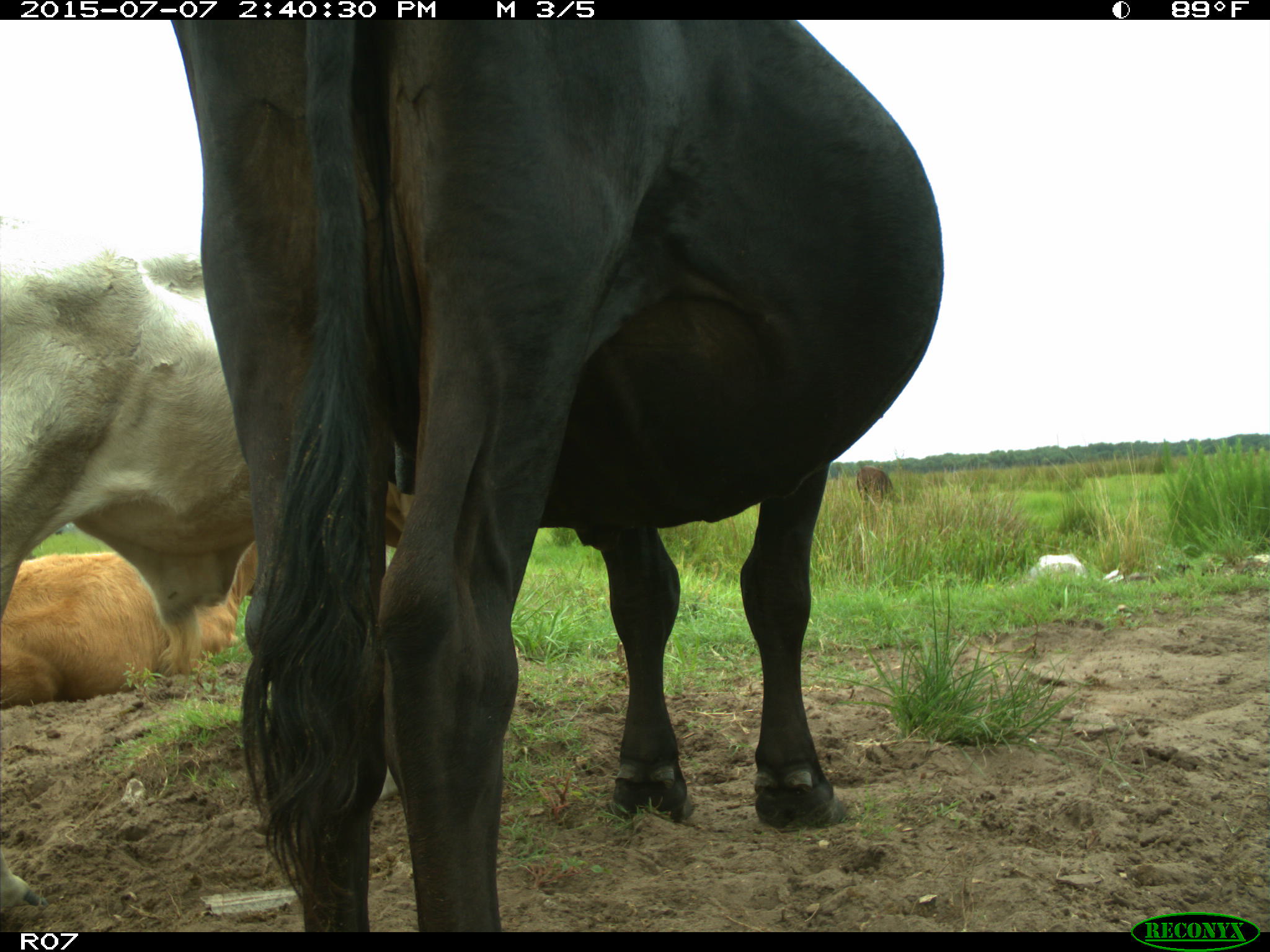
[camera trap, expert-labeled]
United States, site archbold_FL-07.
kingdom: Animalia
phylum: Chordata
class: Mammalia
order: Artiodactyla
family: Bovidae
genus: Bos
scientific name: Bos taurus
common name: domestic cow